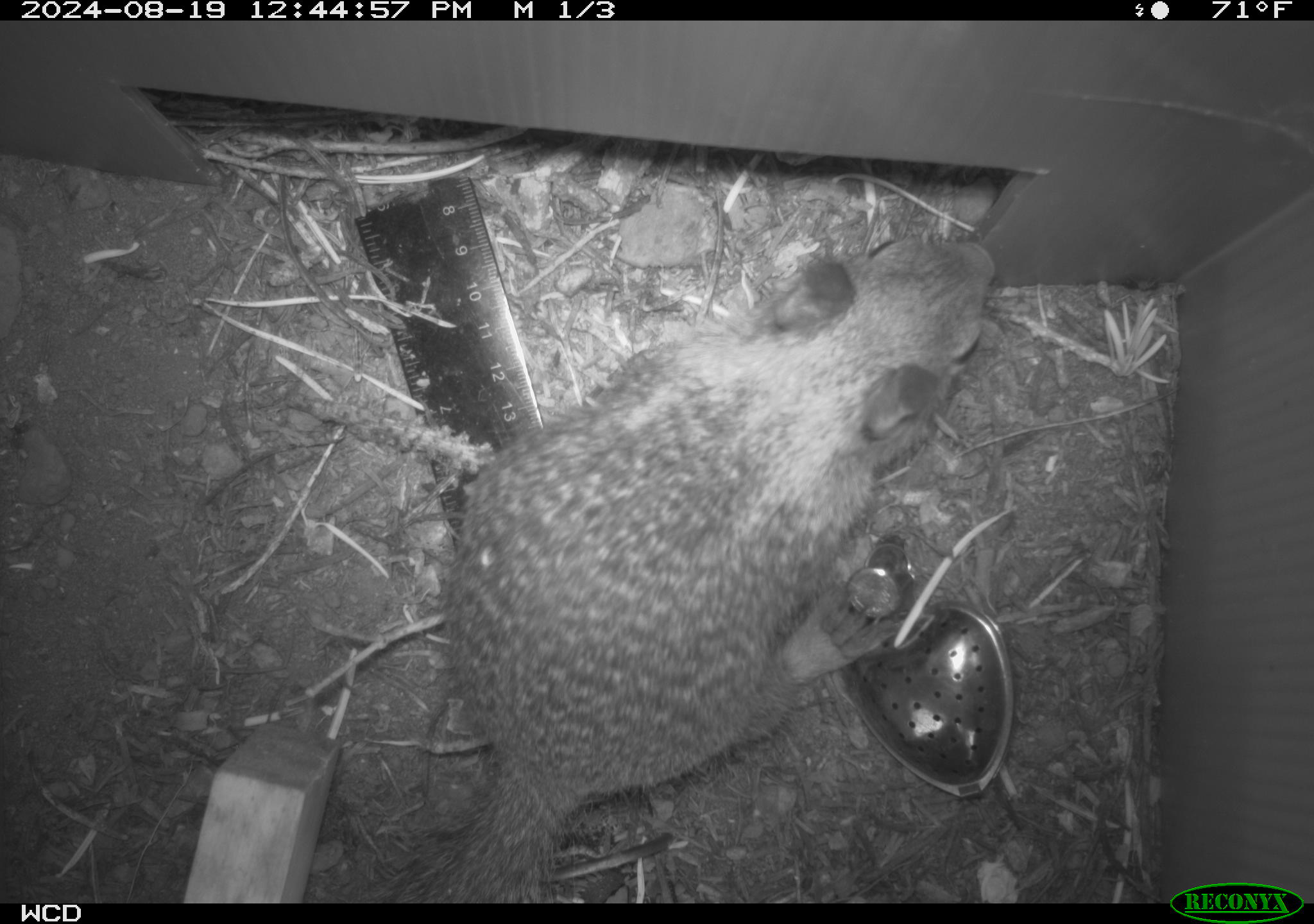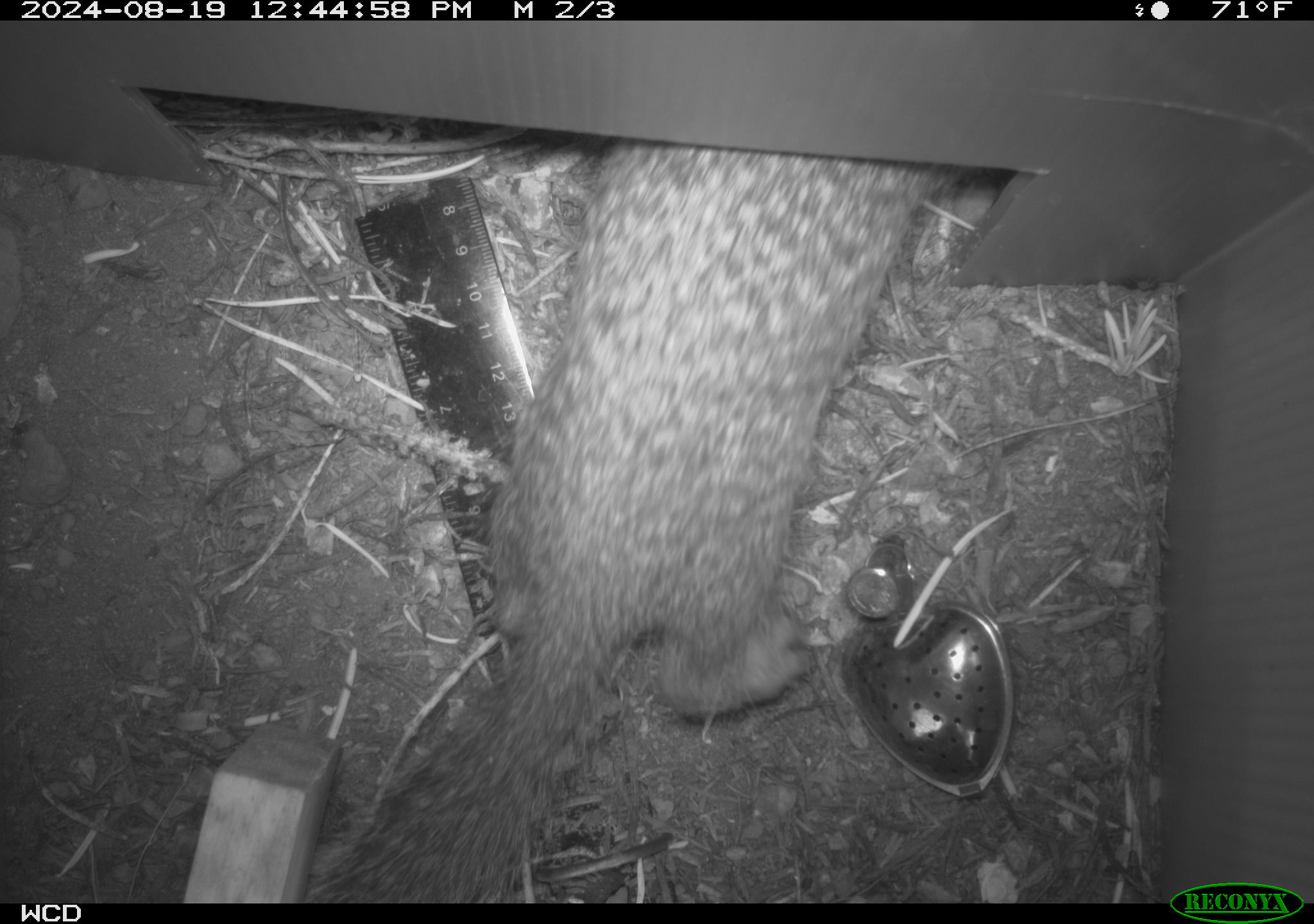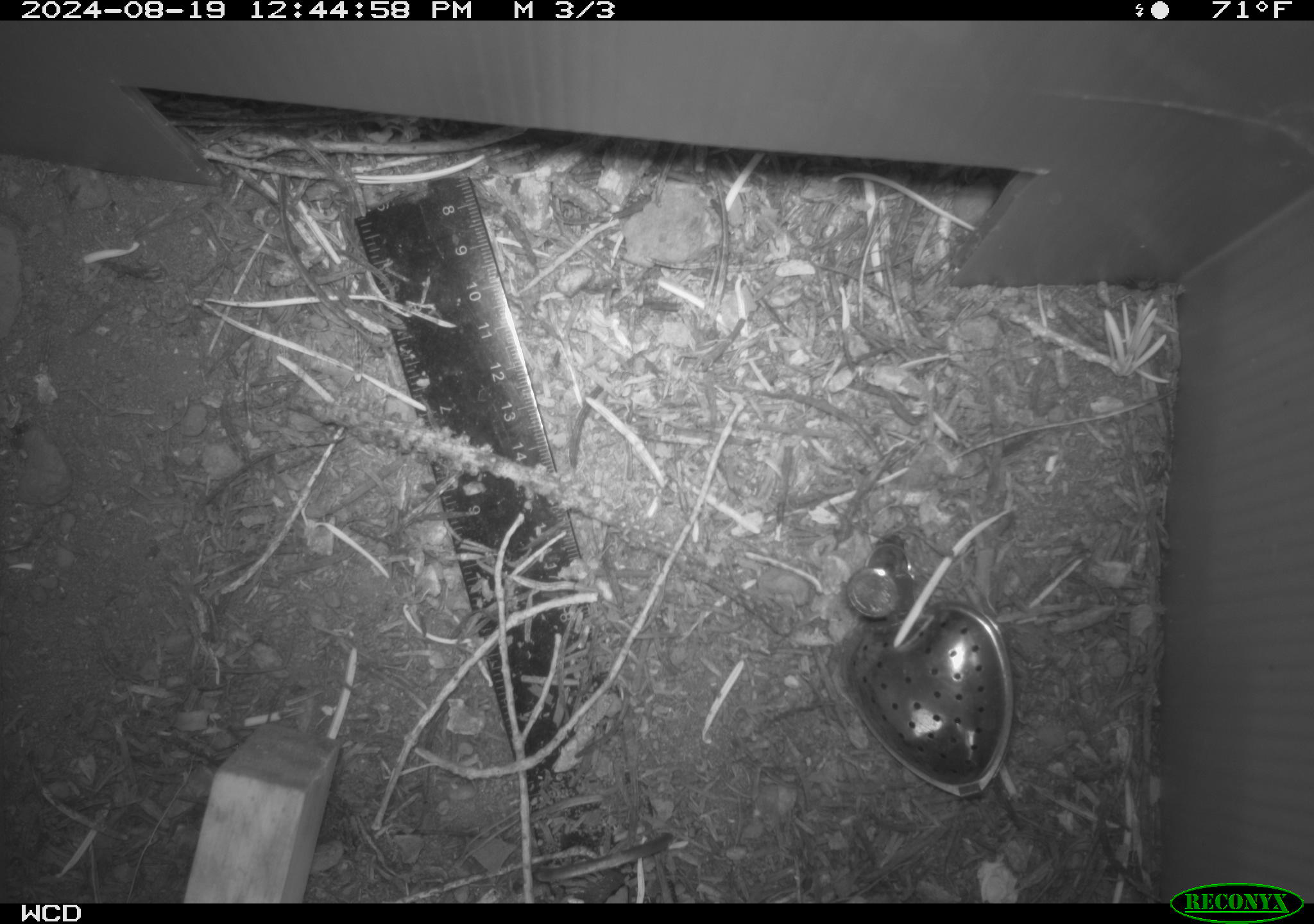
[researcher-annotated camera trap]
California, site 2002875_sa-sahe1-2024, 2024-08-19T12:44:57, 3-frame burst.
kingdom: Animalia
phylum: Chordata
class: Mammalia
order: Rodentia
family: Sciuridae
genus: Otospermophilus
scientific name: Otospermophilus beecheyi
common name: california ground squirrel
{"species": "california ground squirrel (Otospermophilus beecheyi)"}